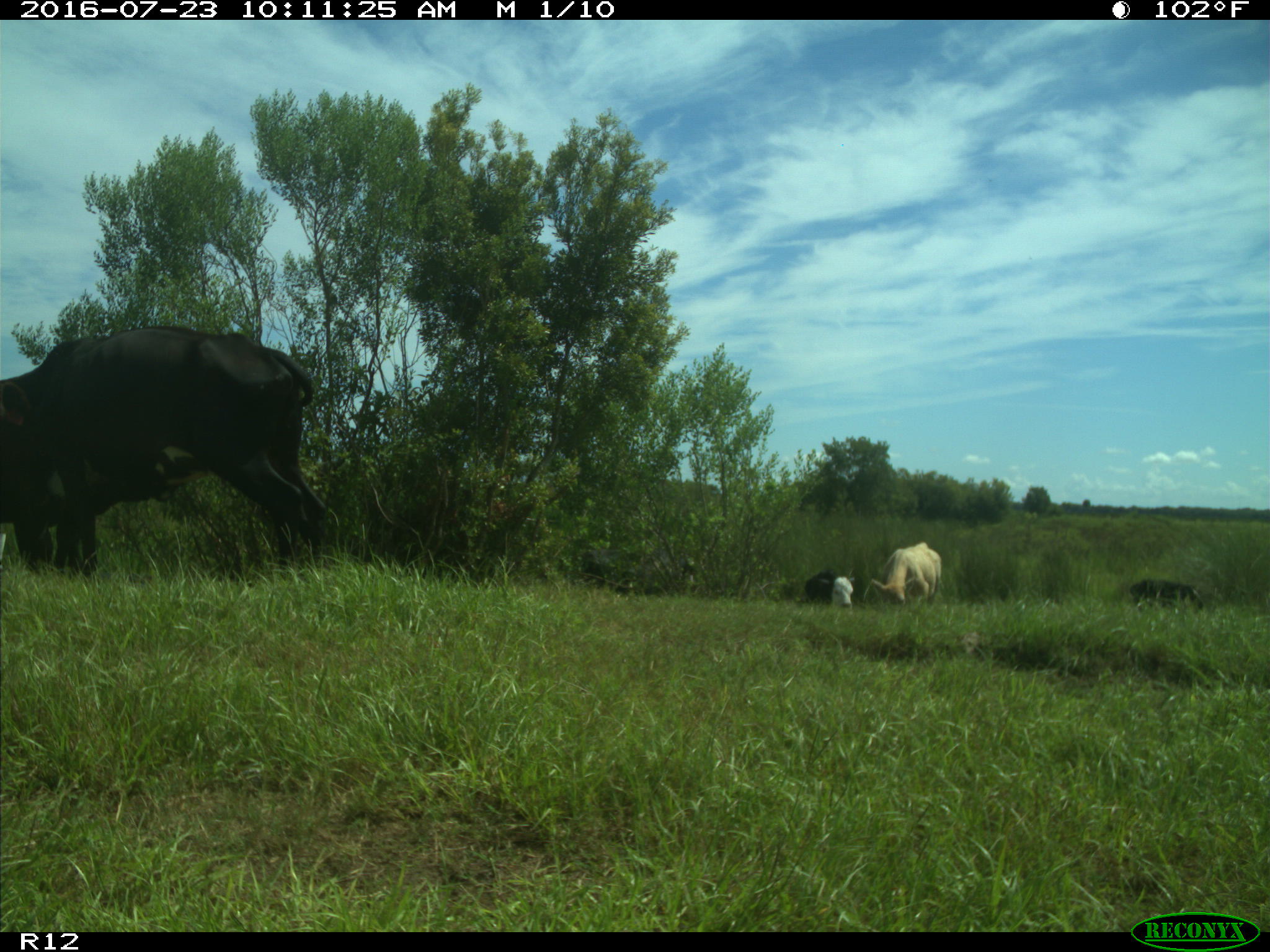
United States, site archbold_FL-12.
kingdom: Animalia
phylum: Chordata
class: Mammalia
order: Artiodactyla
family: Bovidae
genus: Bos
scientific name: Bos taurus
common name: domestic cow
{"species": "Bos taurus (domestic cow)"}